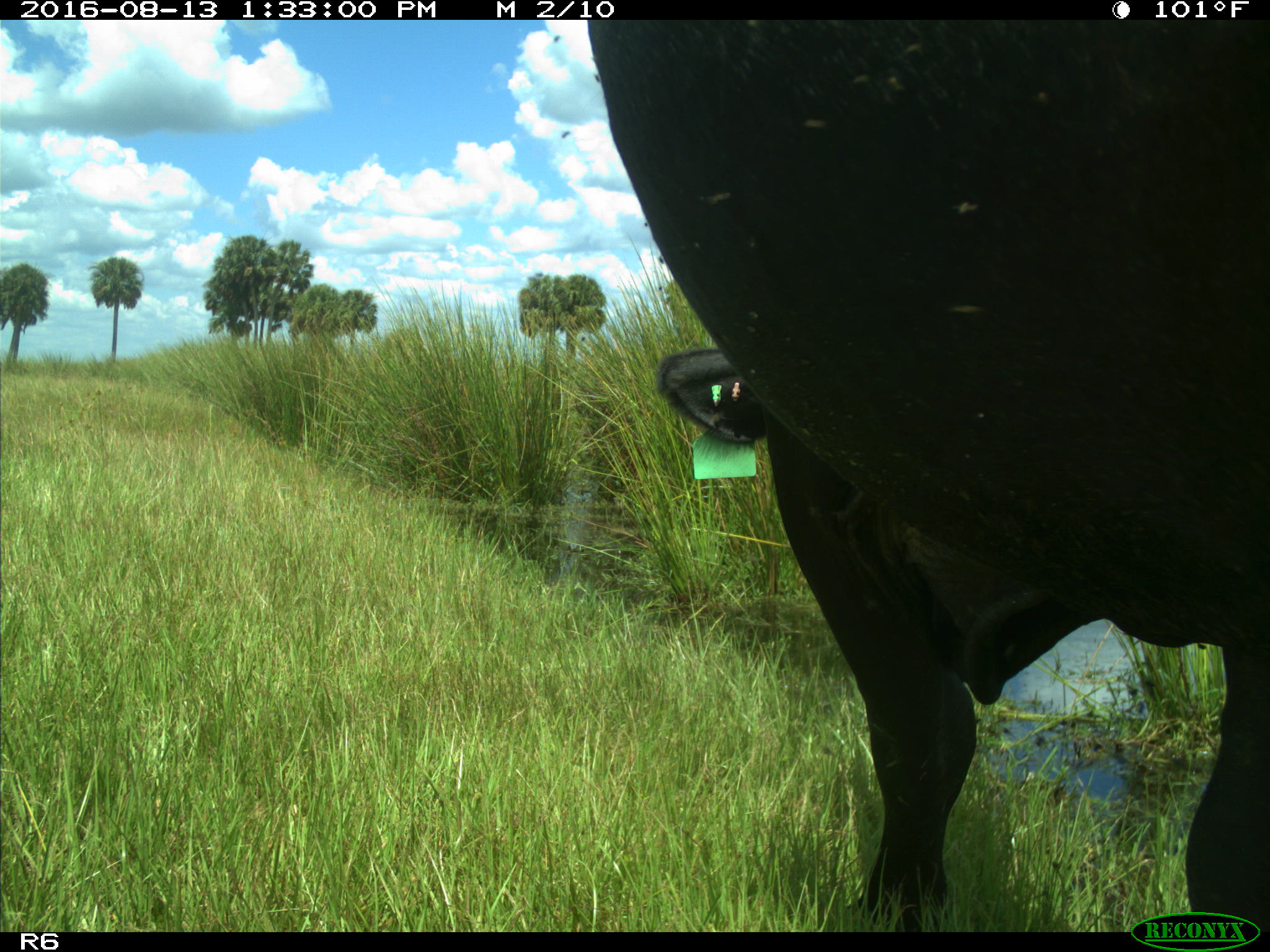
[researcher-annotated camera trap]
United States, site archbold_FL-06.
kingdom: Animalia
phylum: Chordata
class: Mammalia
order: Artiodactyla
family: Bovidae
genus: Bos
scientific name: Bos taurus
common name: domestic cow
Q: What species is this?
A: Bos taurus (domestic cow).